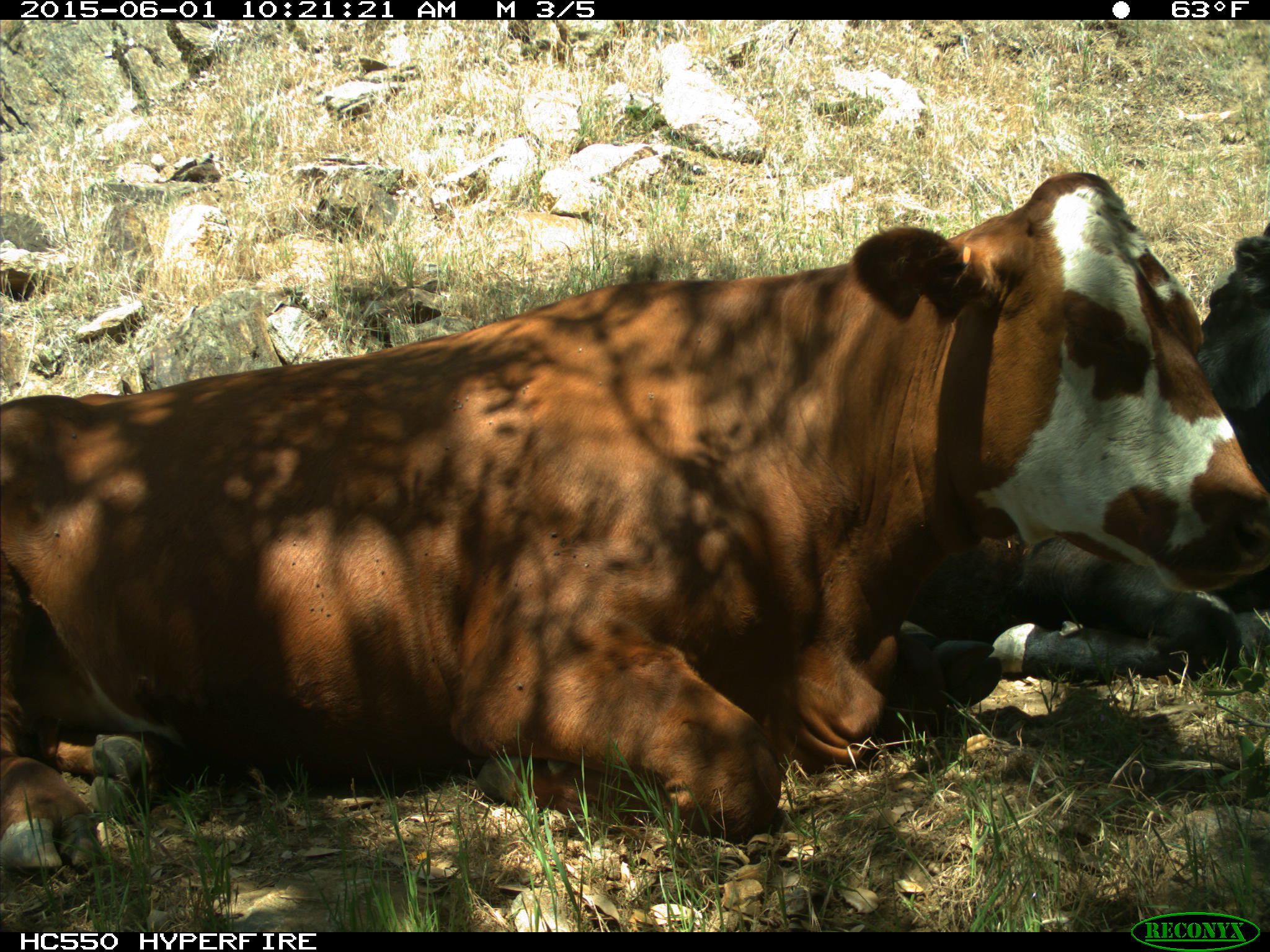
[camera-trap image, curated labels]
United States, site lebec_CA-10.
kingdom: Animalia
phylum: Chordata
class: Mammalia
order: Artiodactyla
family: Bovidae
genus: Bos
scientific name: Bos taurus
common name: domestic cow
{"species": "Bos taurus (domestic cow)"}